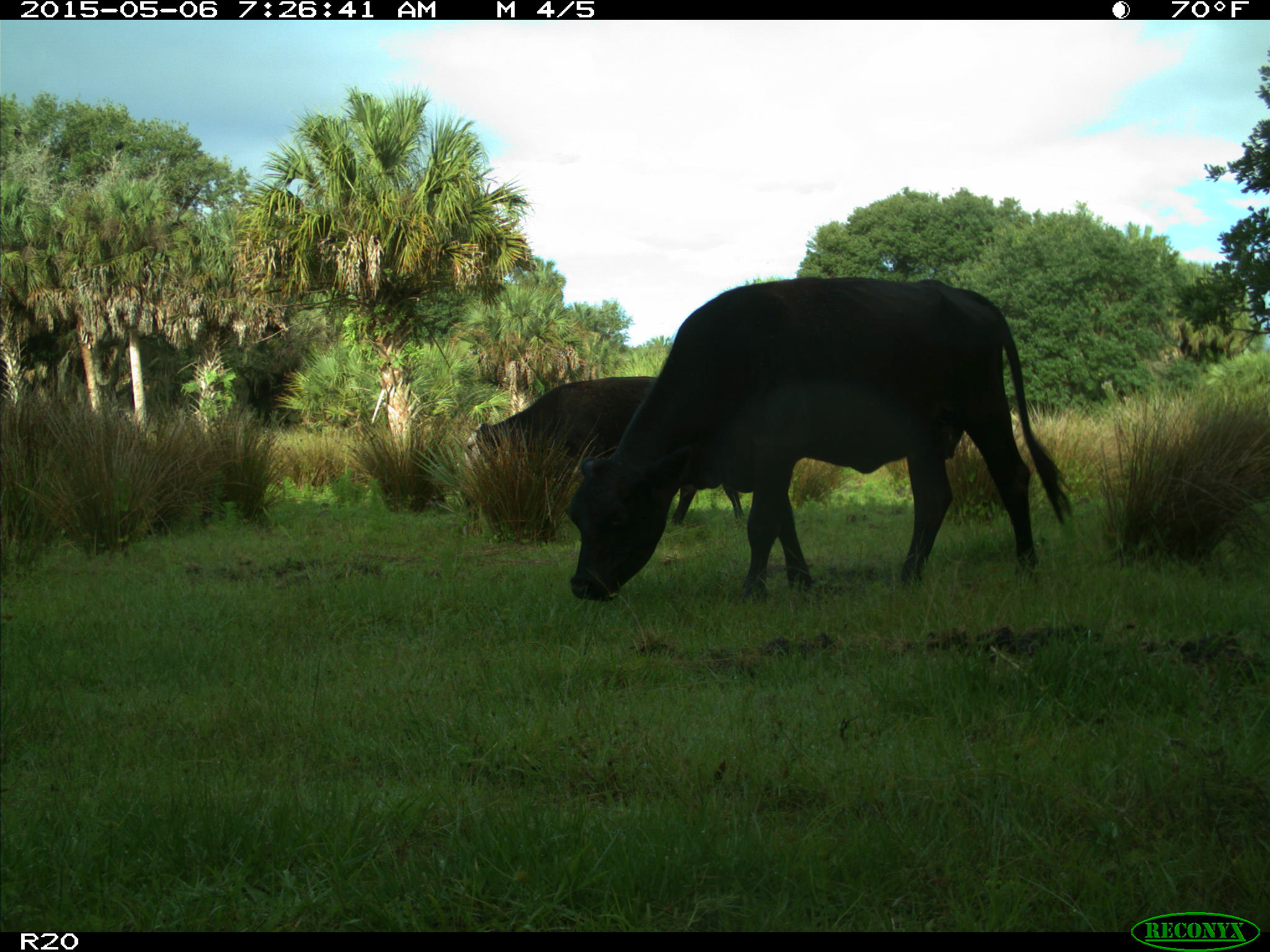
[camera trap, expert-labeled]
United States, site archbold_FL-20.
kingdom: Animalia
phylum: Chordata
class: Mammalia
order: Artiodactyla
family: Bovidae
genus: Bos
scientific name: Bos taurus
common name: domestic cow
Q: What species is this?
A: Bos taurus (domestic cow).